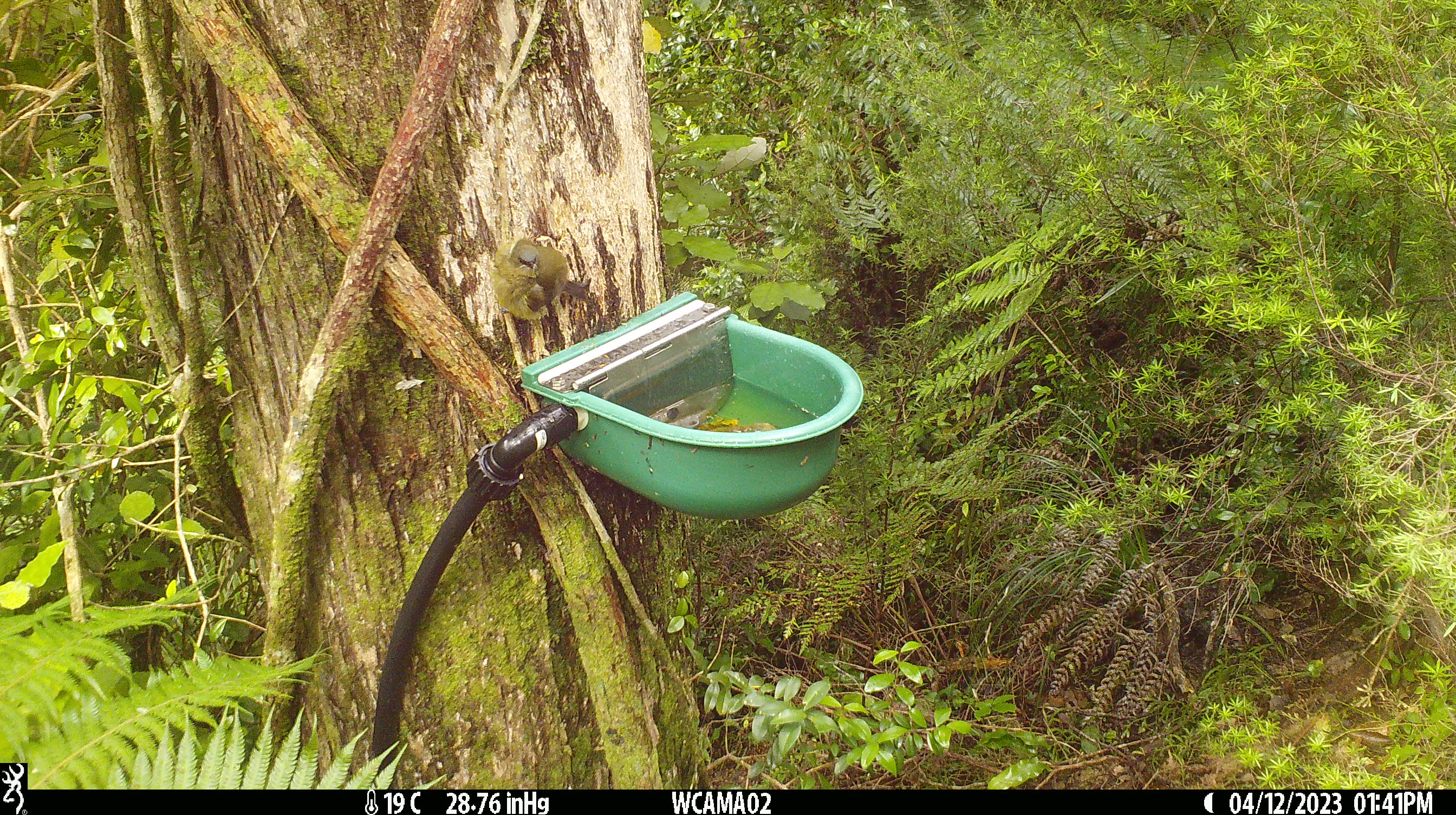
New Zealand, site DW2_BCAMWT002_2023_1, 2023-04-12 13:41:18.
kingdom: Animalia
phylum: Chordata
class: Aves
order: Passeriformes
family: Meliphagidae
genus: Anthornis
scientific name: Anthornis melanura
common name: new zealand bellbird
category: bellbird